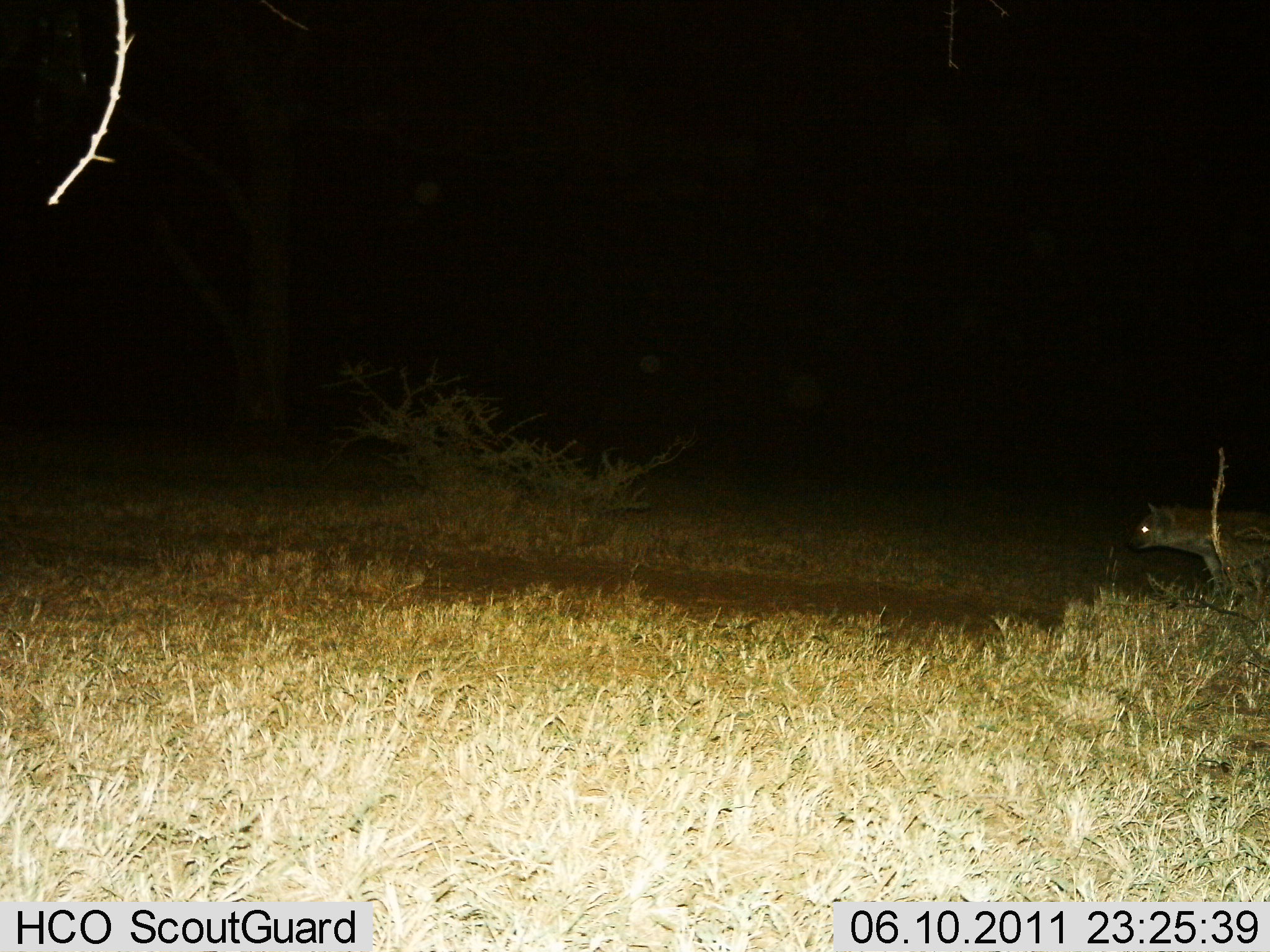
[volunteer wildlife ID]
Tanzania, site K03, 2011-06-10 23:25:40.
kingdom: Animalia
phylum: Chordata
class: Mammalia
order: Carnivora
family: Hyaenidae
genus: Crocuta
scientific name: Crocuta crocuta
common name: spotted hyena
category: hyenaspotted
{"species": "hyenaspotted (spotted hyena) (Crocuta crocuta)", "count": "1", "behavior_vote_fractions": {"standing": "45%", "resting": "0%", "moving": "73%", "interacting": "9%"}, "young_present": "0%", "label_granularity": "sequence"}